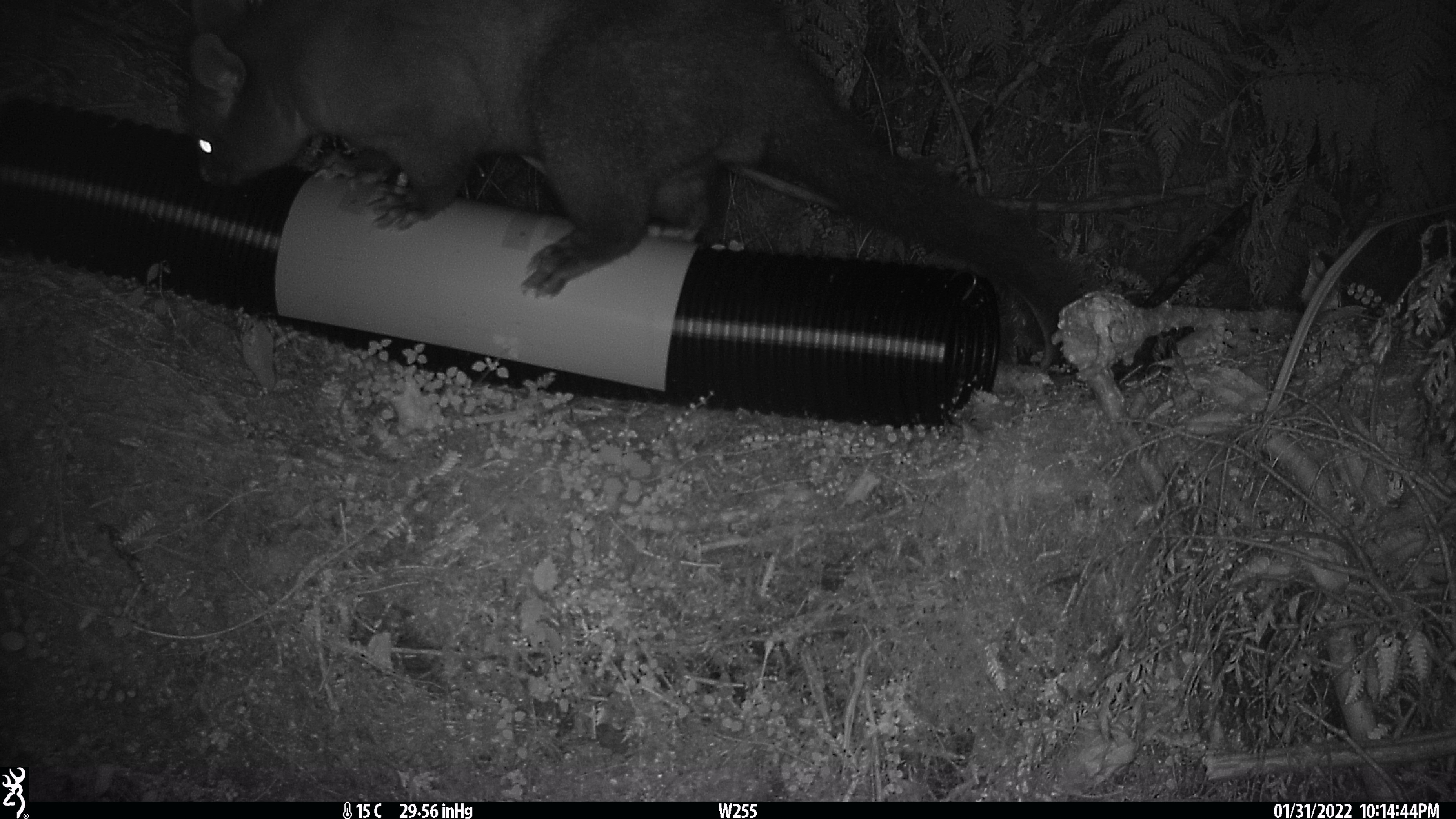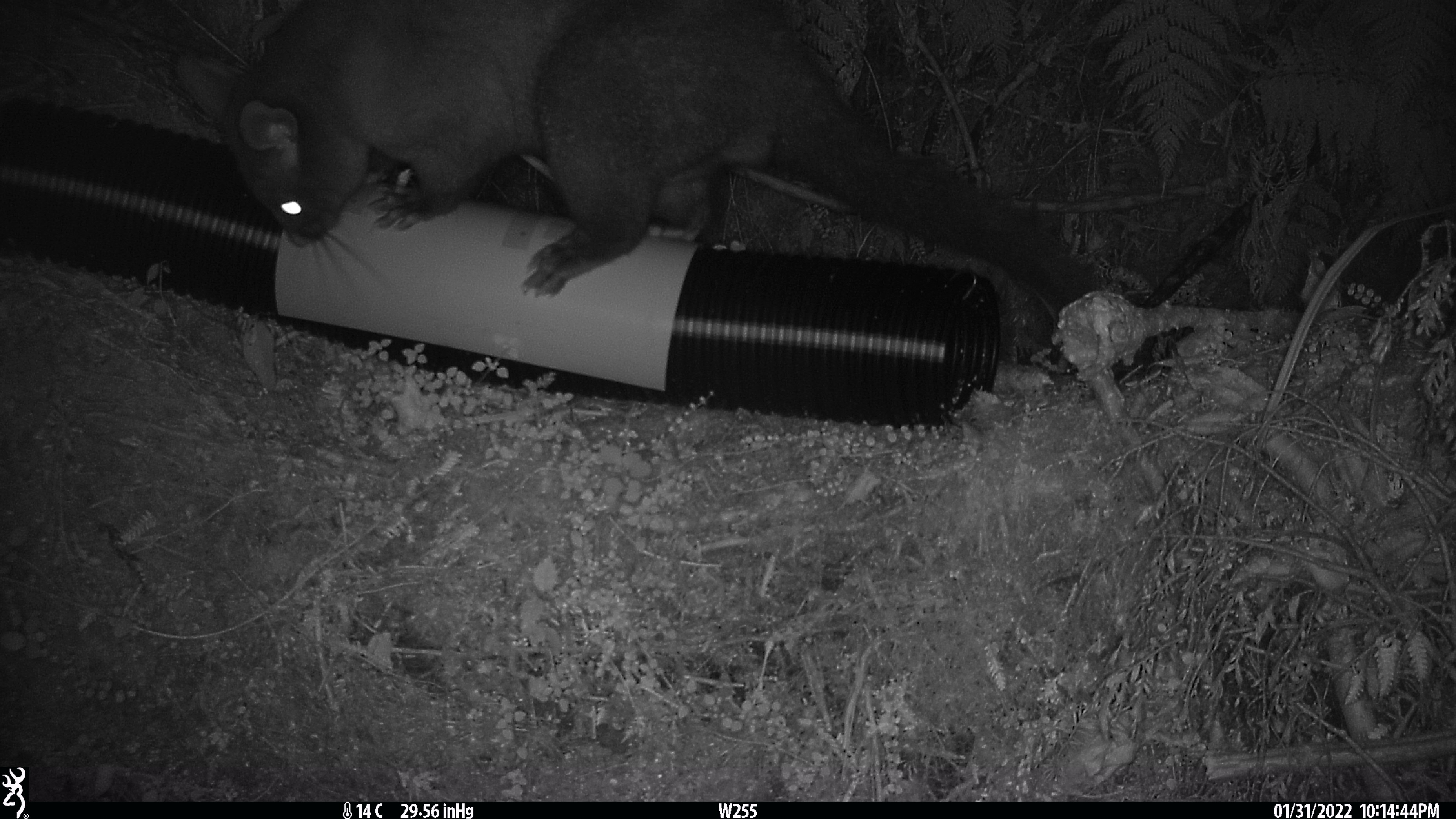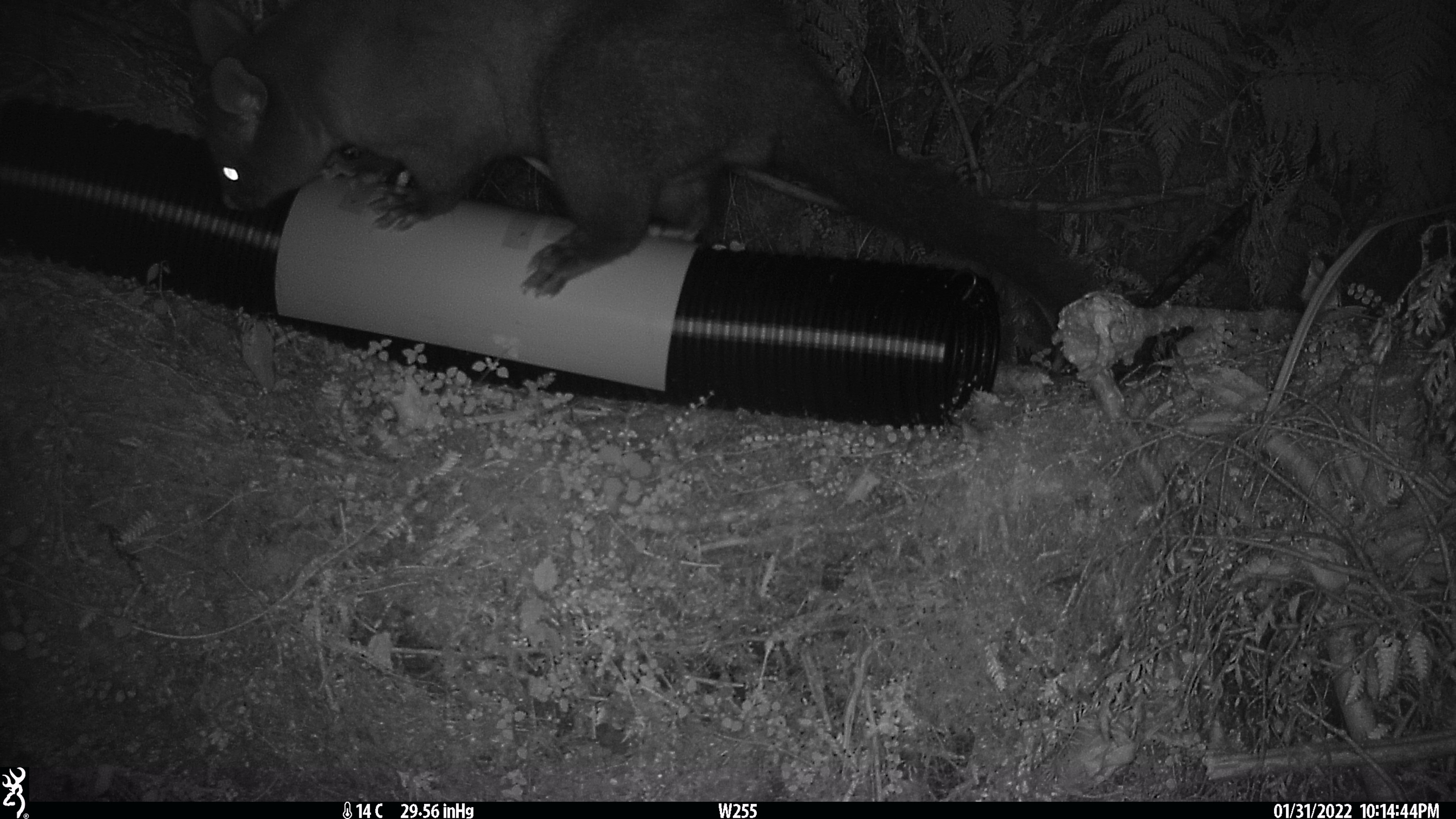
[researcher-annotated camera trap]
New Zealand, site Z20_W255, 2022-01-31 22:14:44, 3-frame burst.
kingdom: Animalia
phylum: Chordata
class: Mammalia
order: Diprotodontia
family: Phalangeridae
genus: Trichosurus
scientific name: Trichosurus vulpecula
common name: common brushtail possum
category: possum